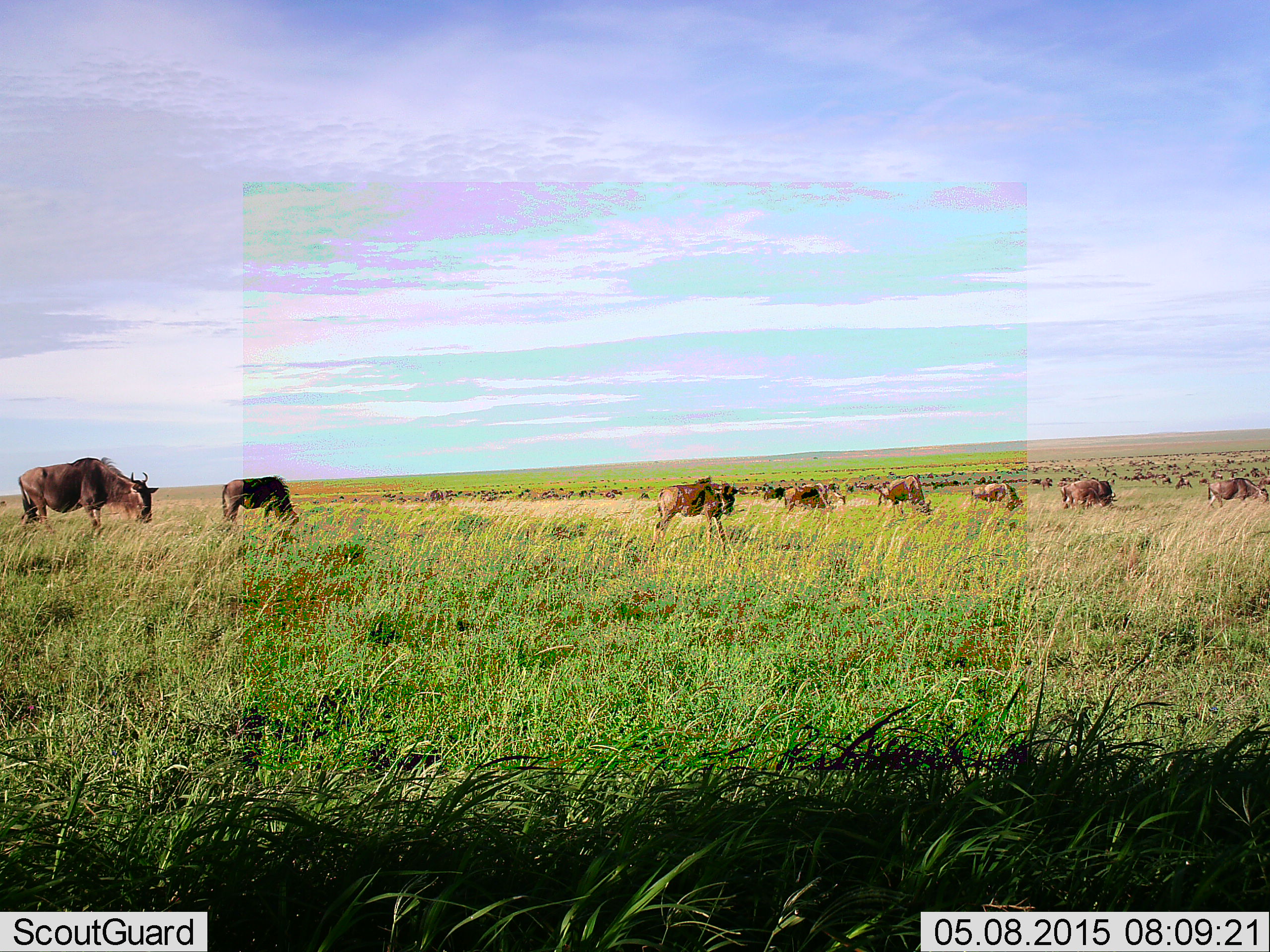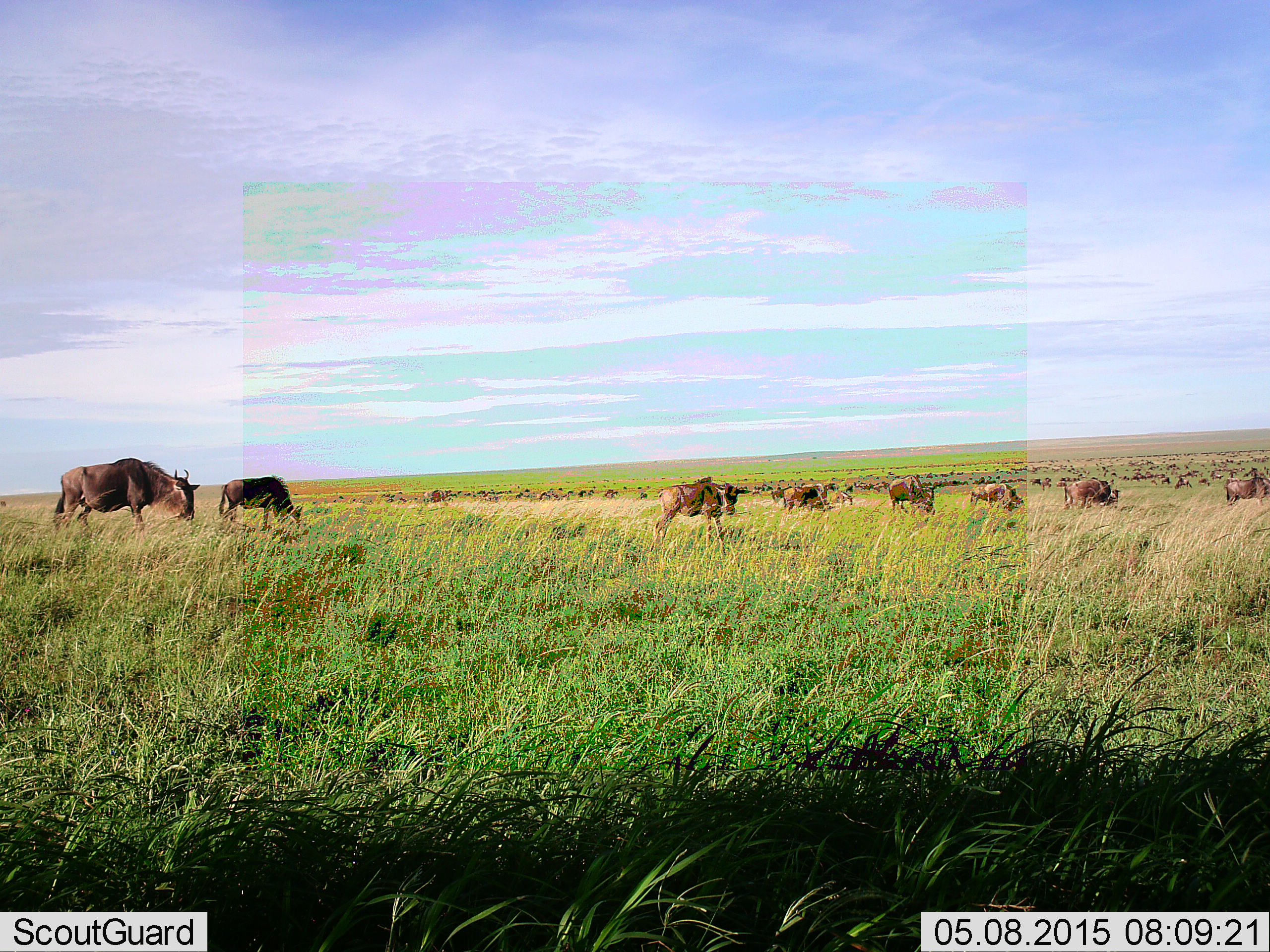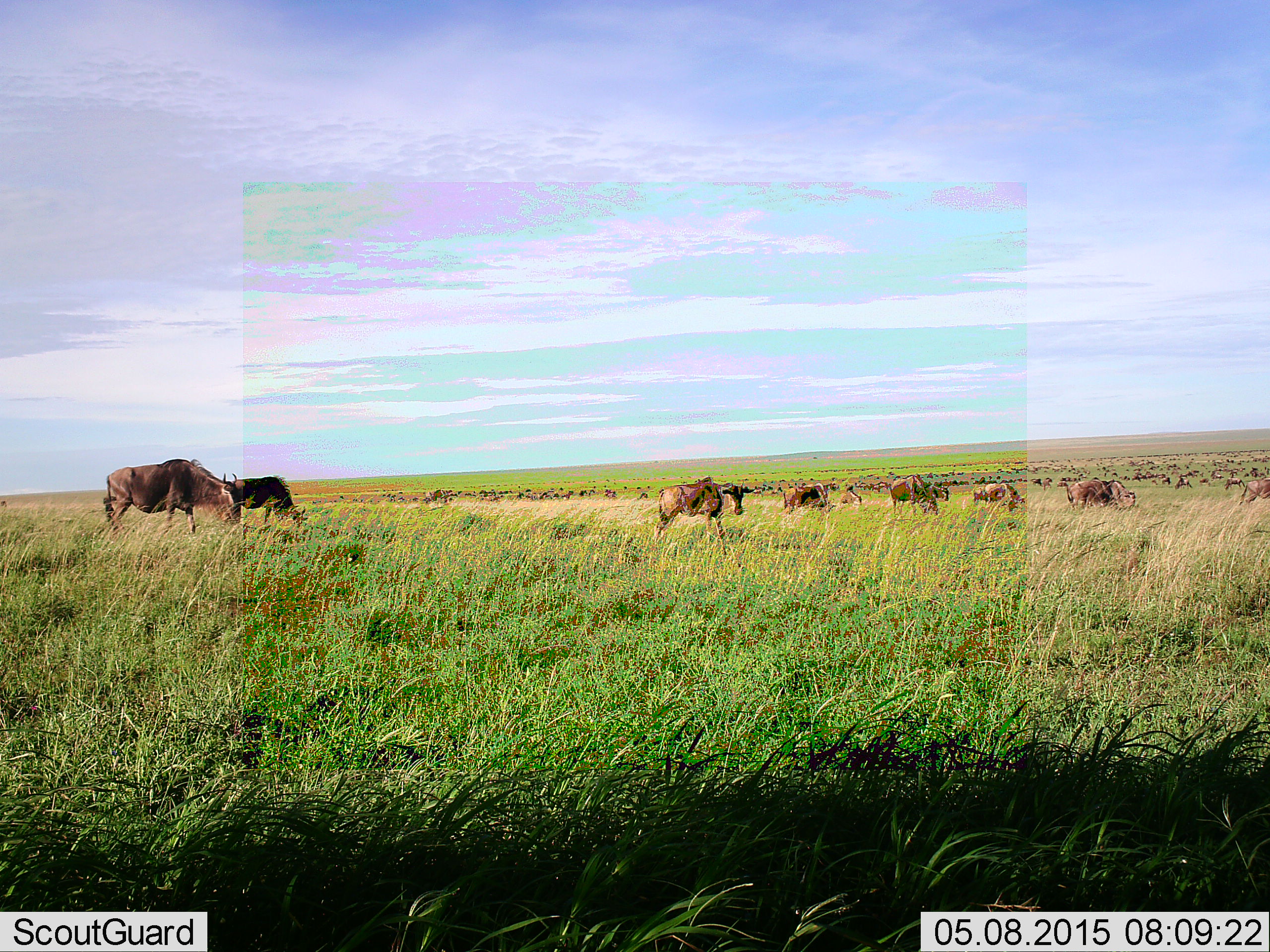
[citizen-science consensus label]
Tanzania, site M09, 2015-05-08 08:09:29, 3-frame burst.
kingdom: Animalia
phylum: Chordata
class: Mammalia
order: Artiodactyla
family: Bovidae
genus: Connochaetes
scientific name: Connochaetes taurinus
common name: blue wildebeest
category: wildebeest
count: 51+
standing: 40%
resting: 0%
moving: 50%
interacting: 0%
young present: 10%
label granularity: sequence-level